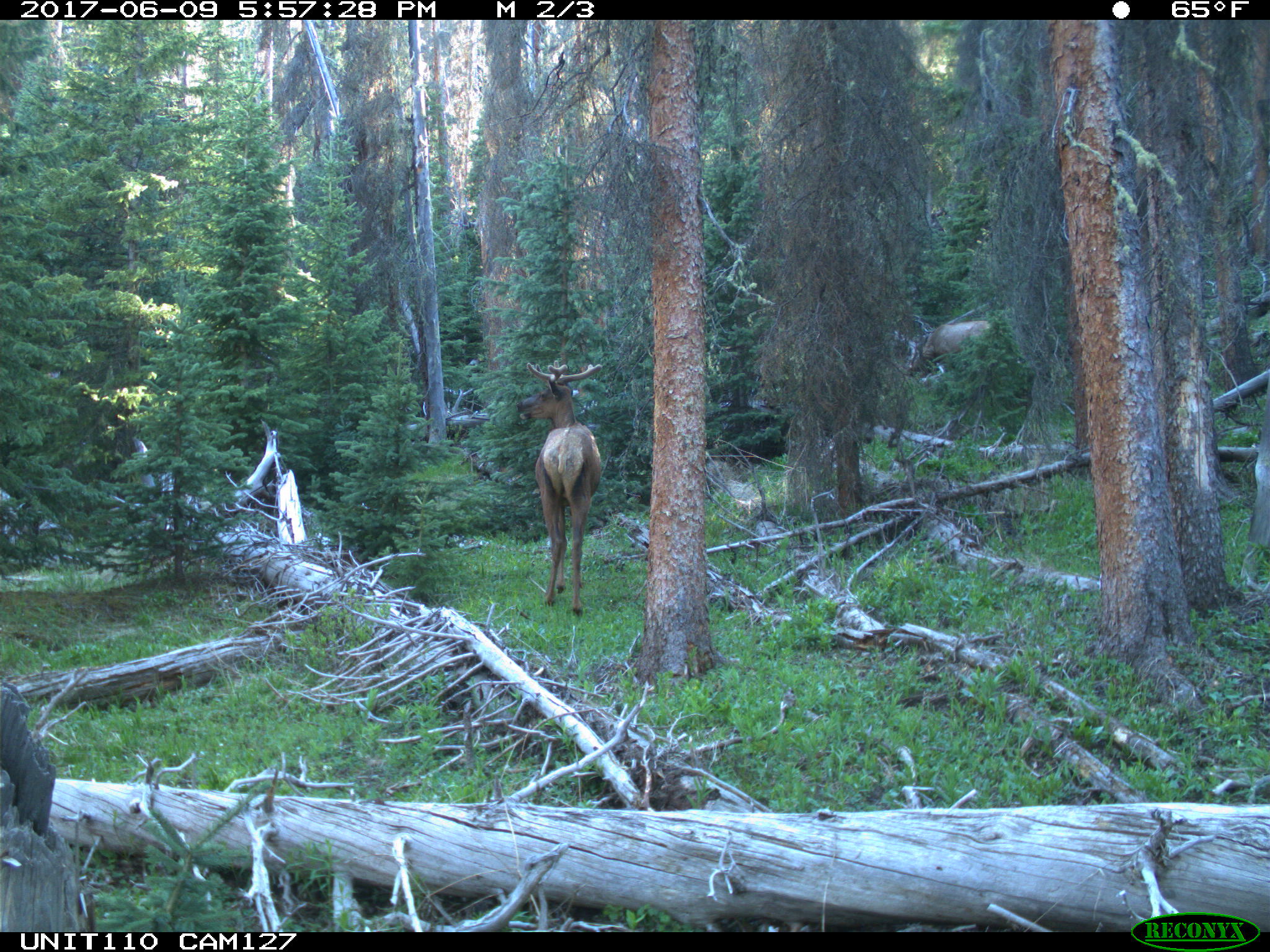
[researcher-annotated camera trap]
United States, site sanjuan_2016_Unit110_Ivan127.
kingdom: Animalia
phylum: Chordata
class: Mammalia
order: Artiodactyla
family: Cervidae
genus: Cervus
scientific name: Cervus elaphus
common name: red deer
Cervus elaphus (red deer).